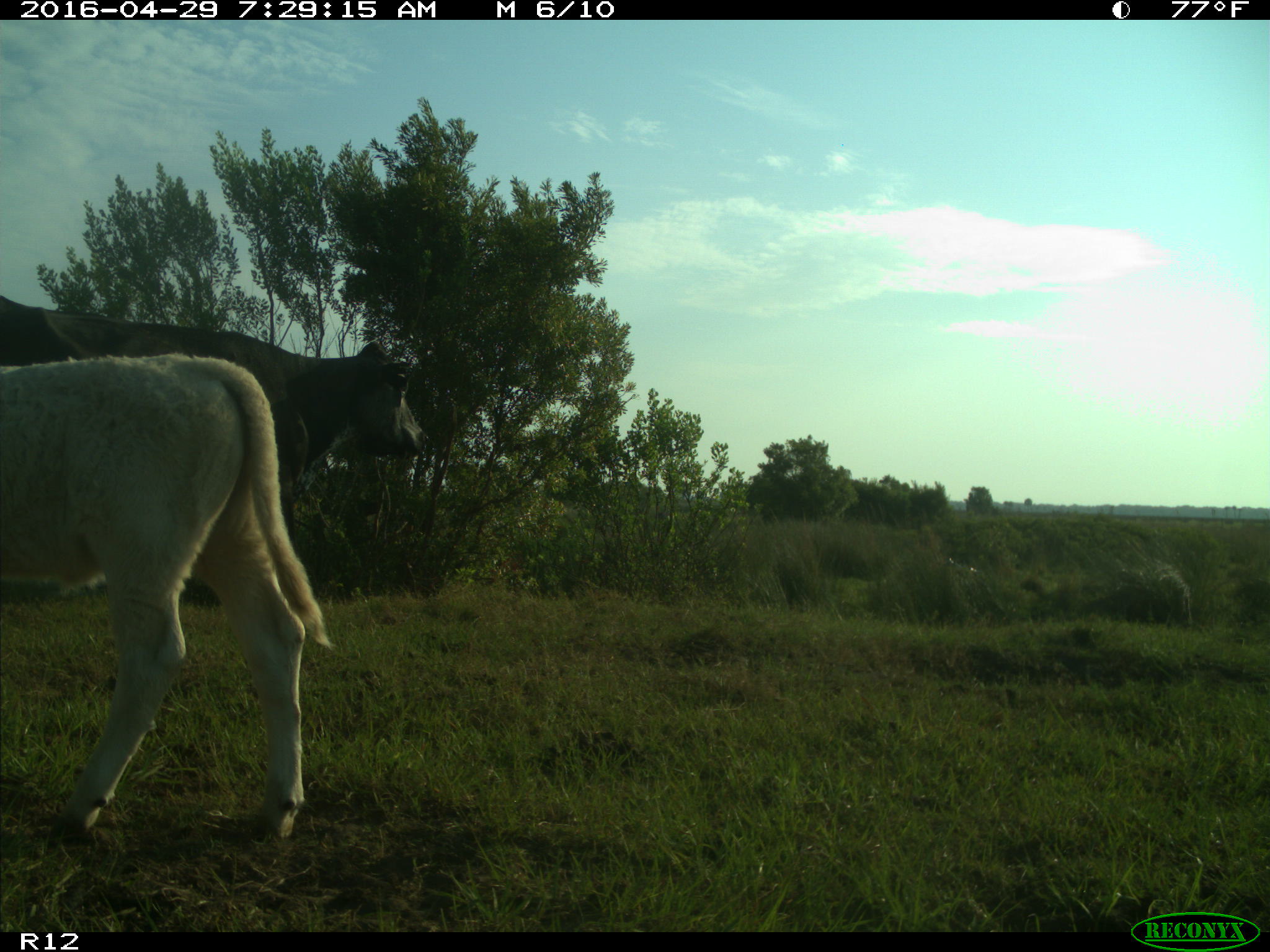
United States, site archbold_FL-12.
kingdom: Animalia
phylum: Chordata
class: Mammalia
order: Artiodactyla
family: Bovidae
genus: Bos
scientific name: Bos taurus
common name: domestic cow